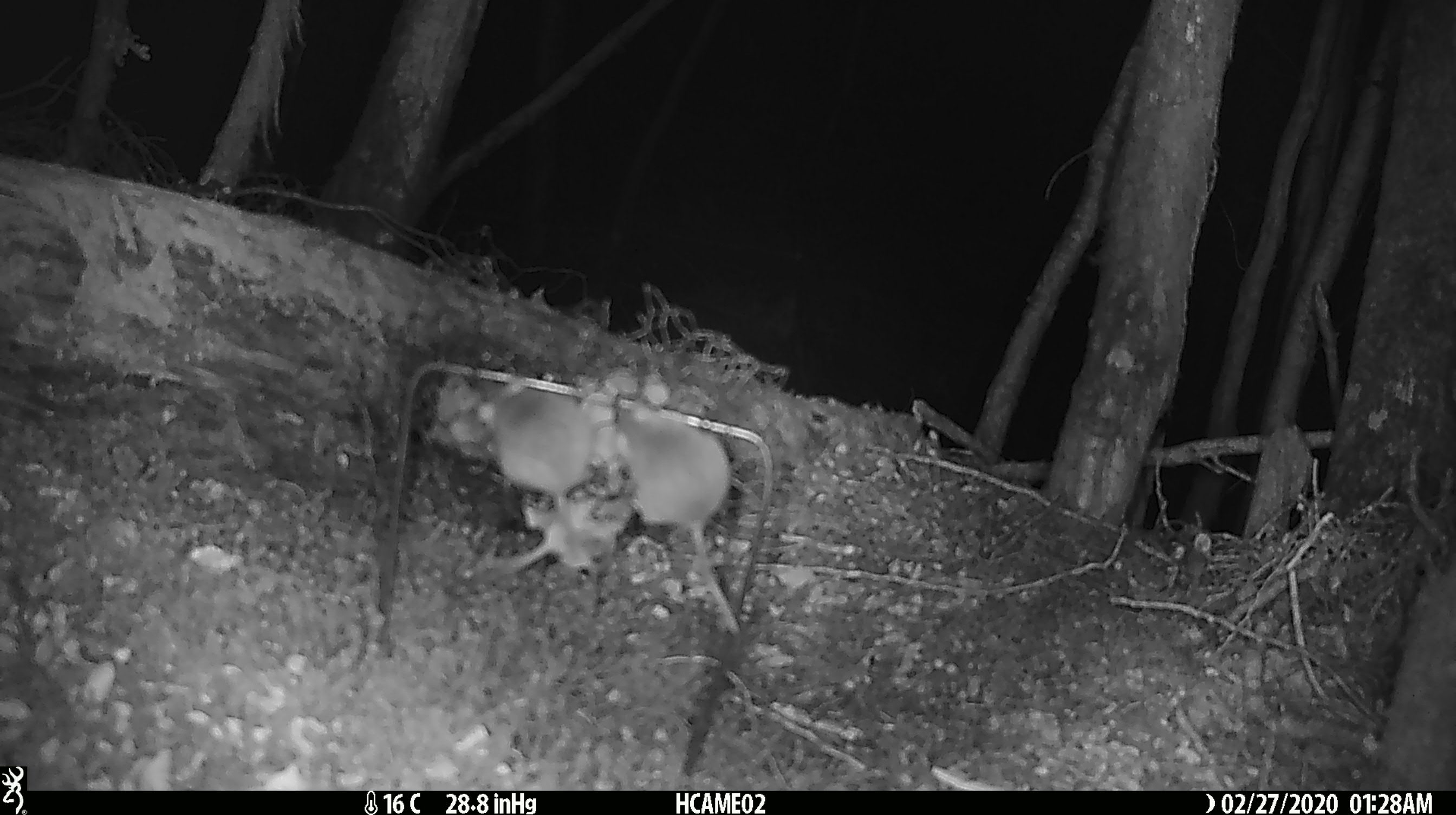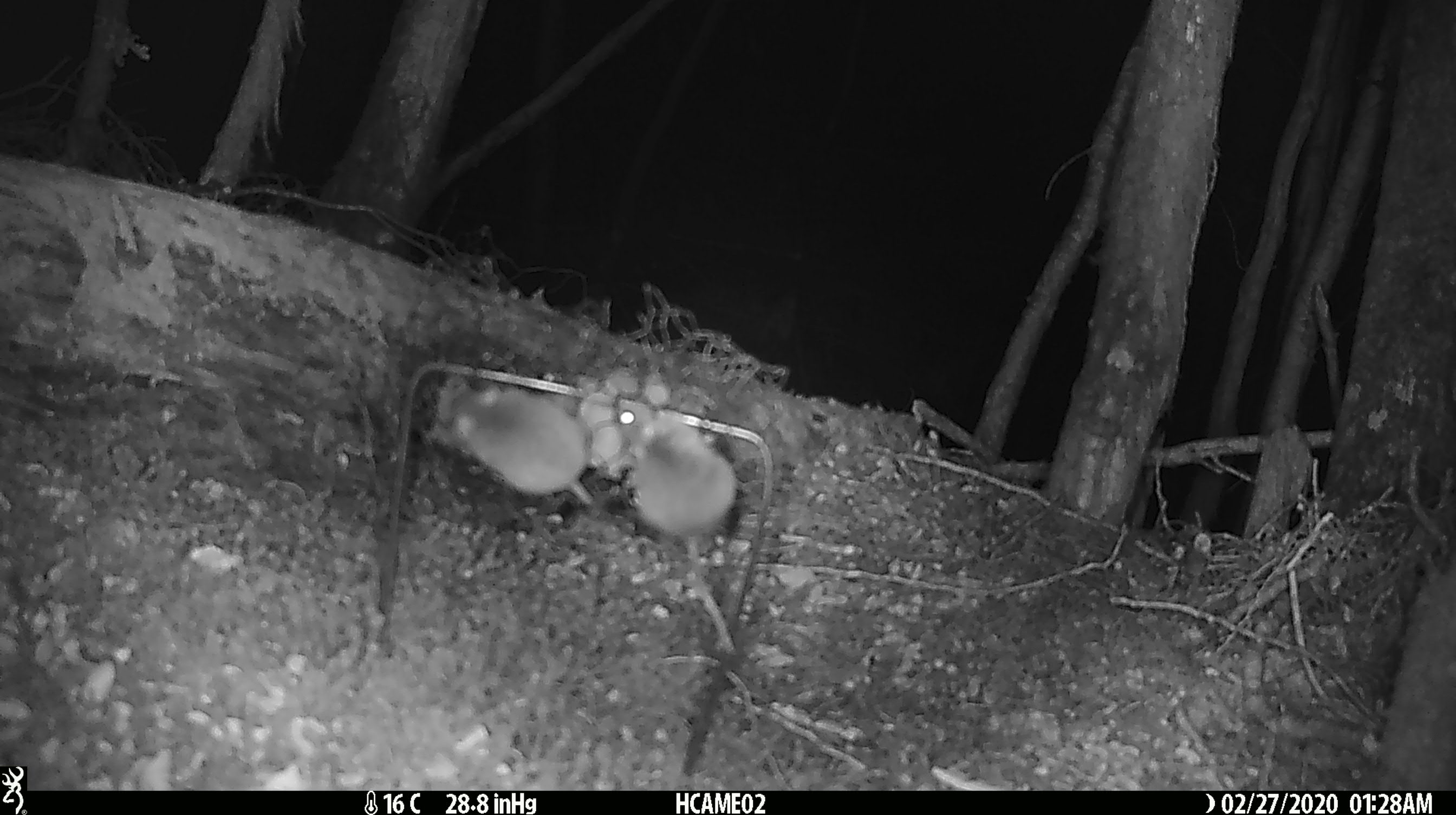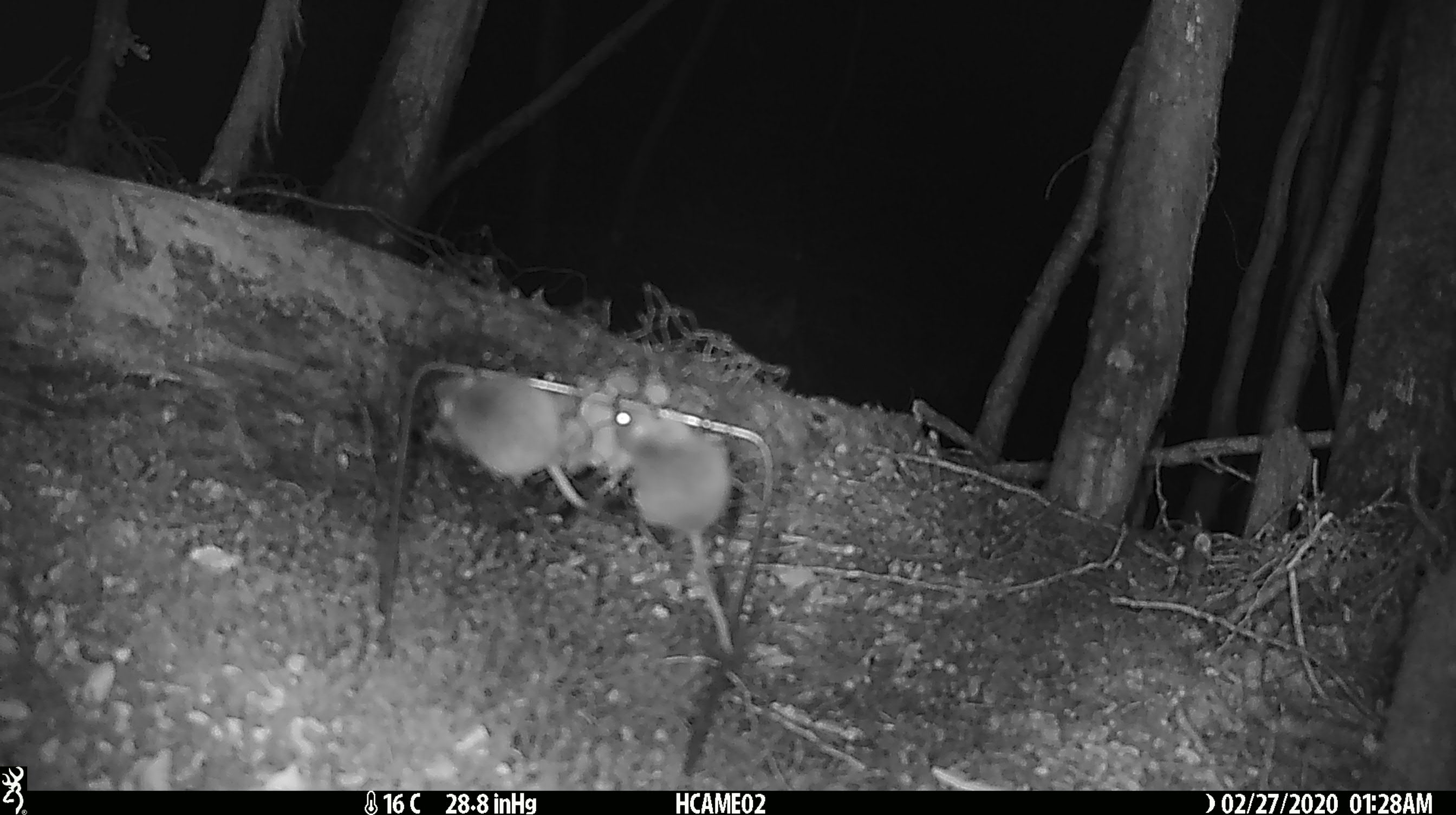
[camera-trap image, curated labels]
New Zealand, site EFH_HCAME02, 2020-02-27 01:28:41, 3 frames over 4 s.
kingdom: Animalia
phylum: Chordata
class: Mammalia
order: Rodentia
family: Muridae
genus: Mus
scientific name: Mus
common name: mouse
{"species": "mouse (Mus)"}